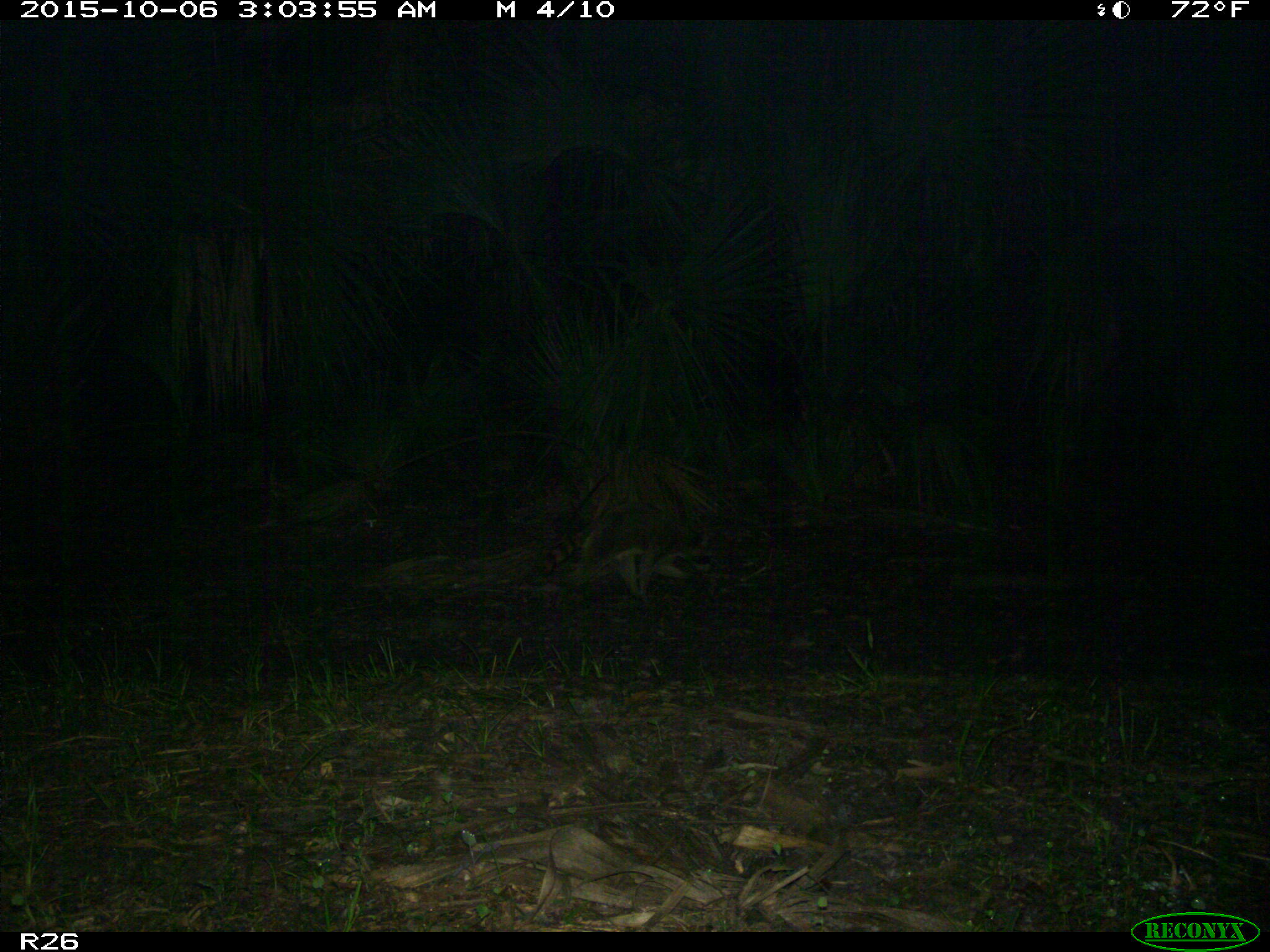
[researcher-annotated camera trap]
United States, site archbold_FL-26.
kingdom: Animalia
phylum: Chordata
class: Mammalia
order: Carnivora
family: Procyonidae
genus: Procyon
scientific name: Procyon lotor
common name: common raccoon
Procyon lotor (common raccoon).